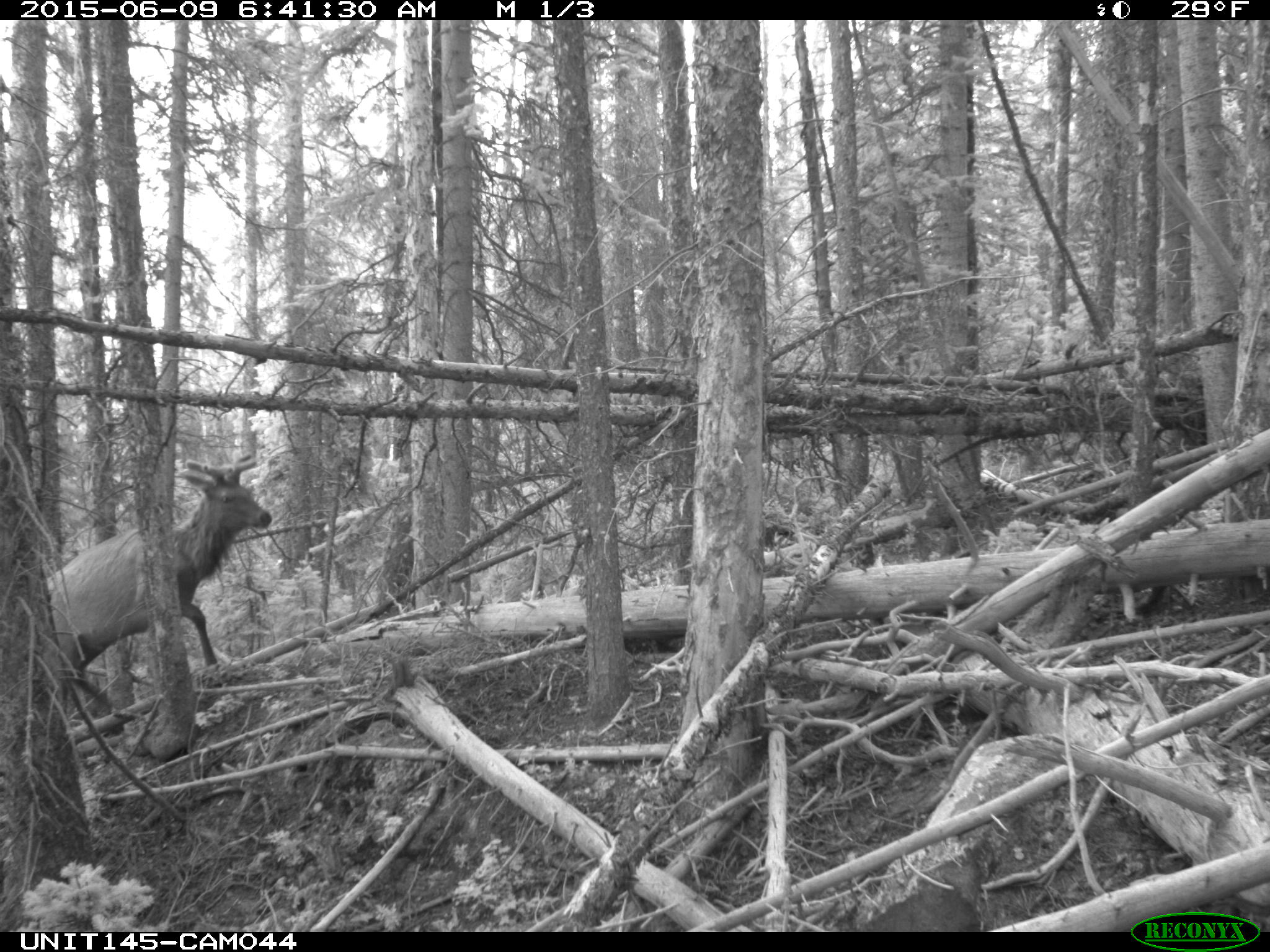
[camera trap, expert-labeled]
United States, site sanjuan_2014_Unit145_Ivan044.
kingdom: Animalia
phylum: Chordata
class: Mammalia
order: Artiodactyla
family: Cervidae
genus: Cervus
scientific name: Cervus elaphus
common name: red deer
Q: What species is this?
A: Cervus elaphus (red deer).